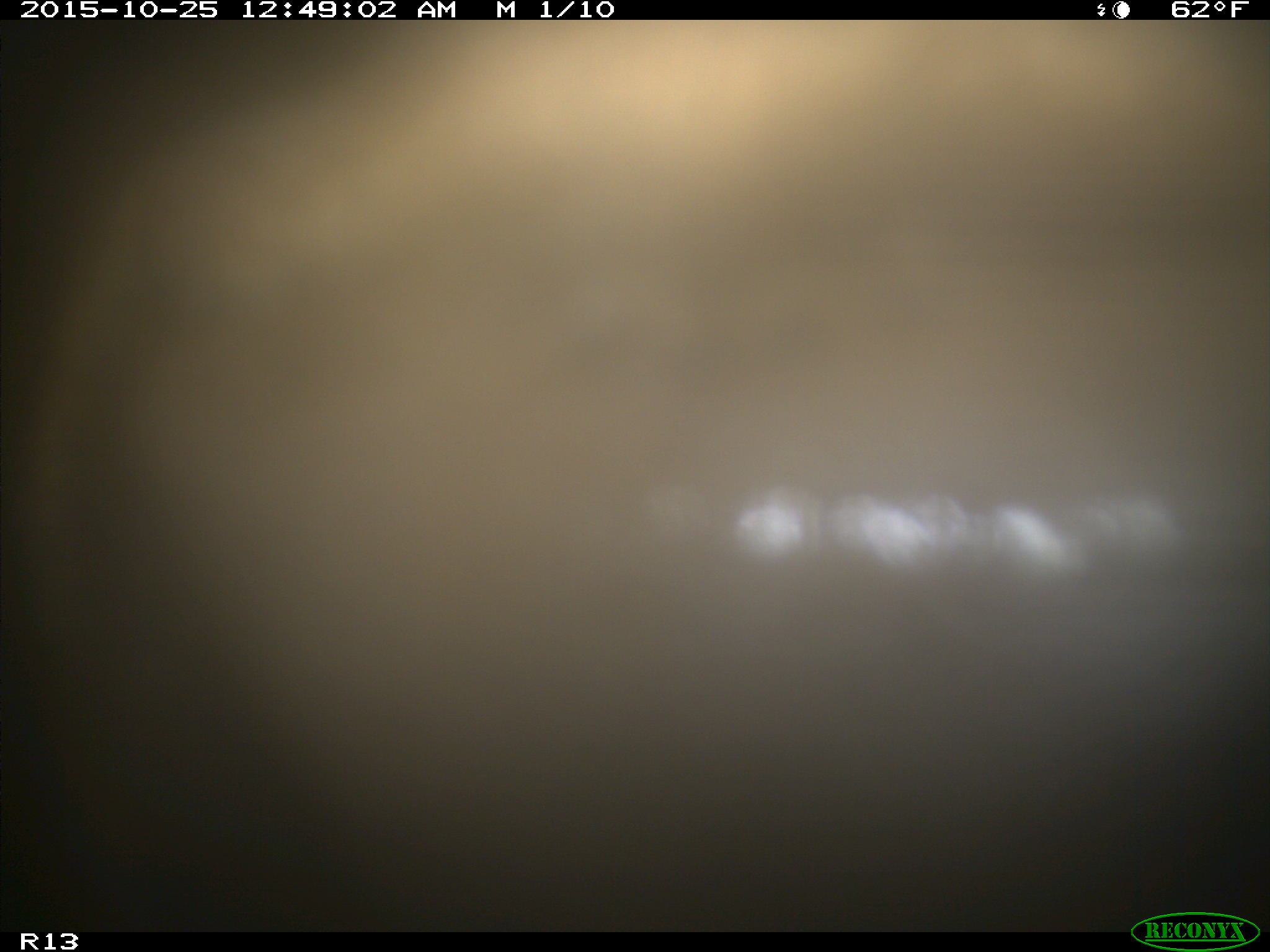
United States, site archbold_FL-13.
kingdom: Animalia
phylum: Chordata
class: Mammalia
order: Artiodactyla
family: Bovidae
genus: Bos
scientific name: Bos taurus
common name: domestic cow